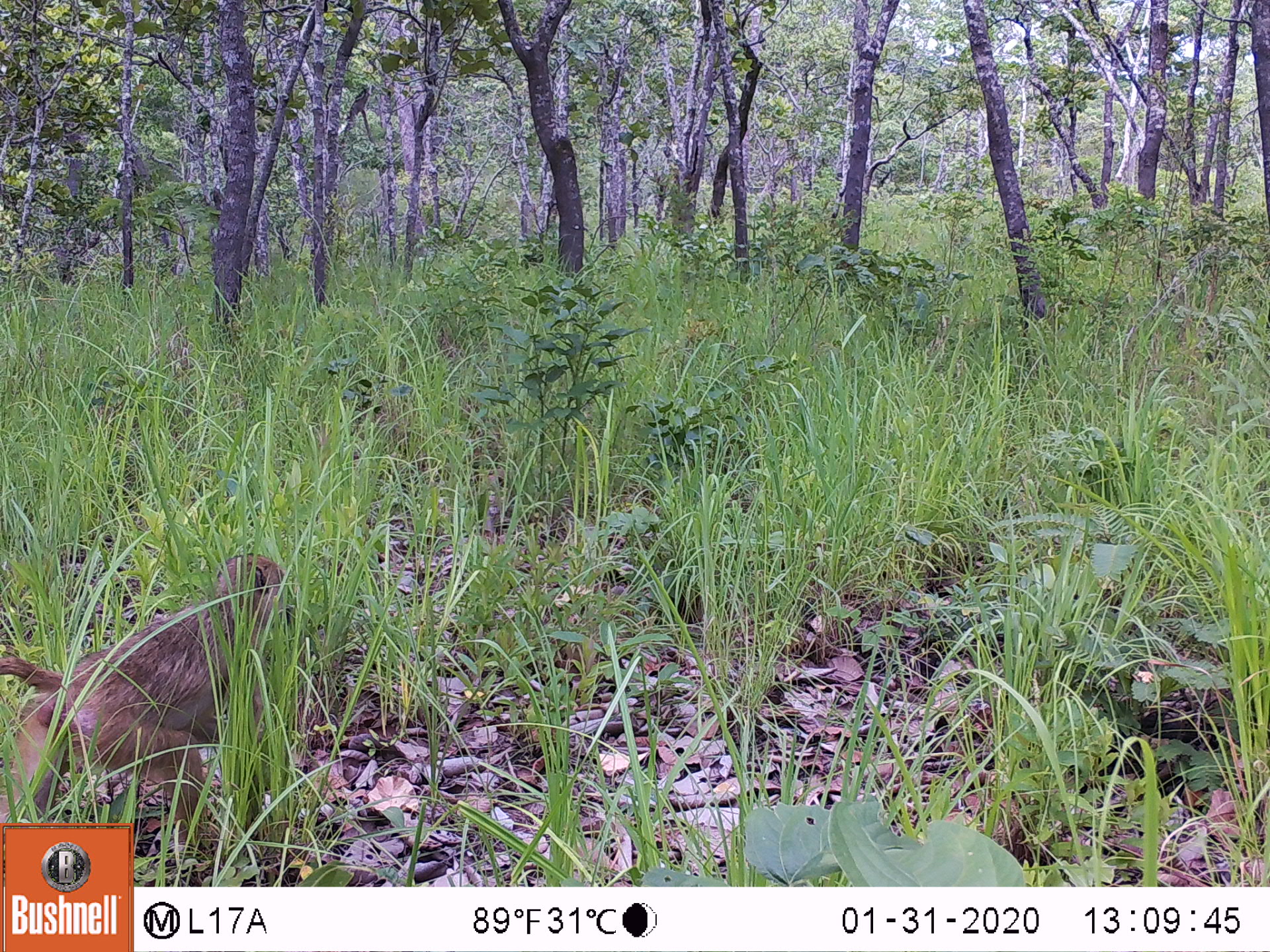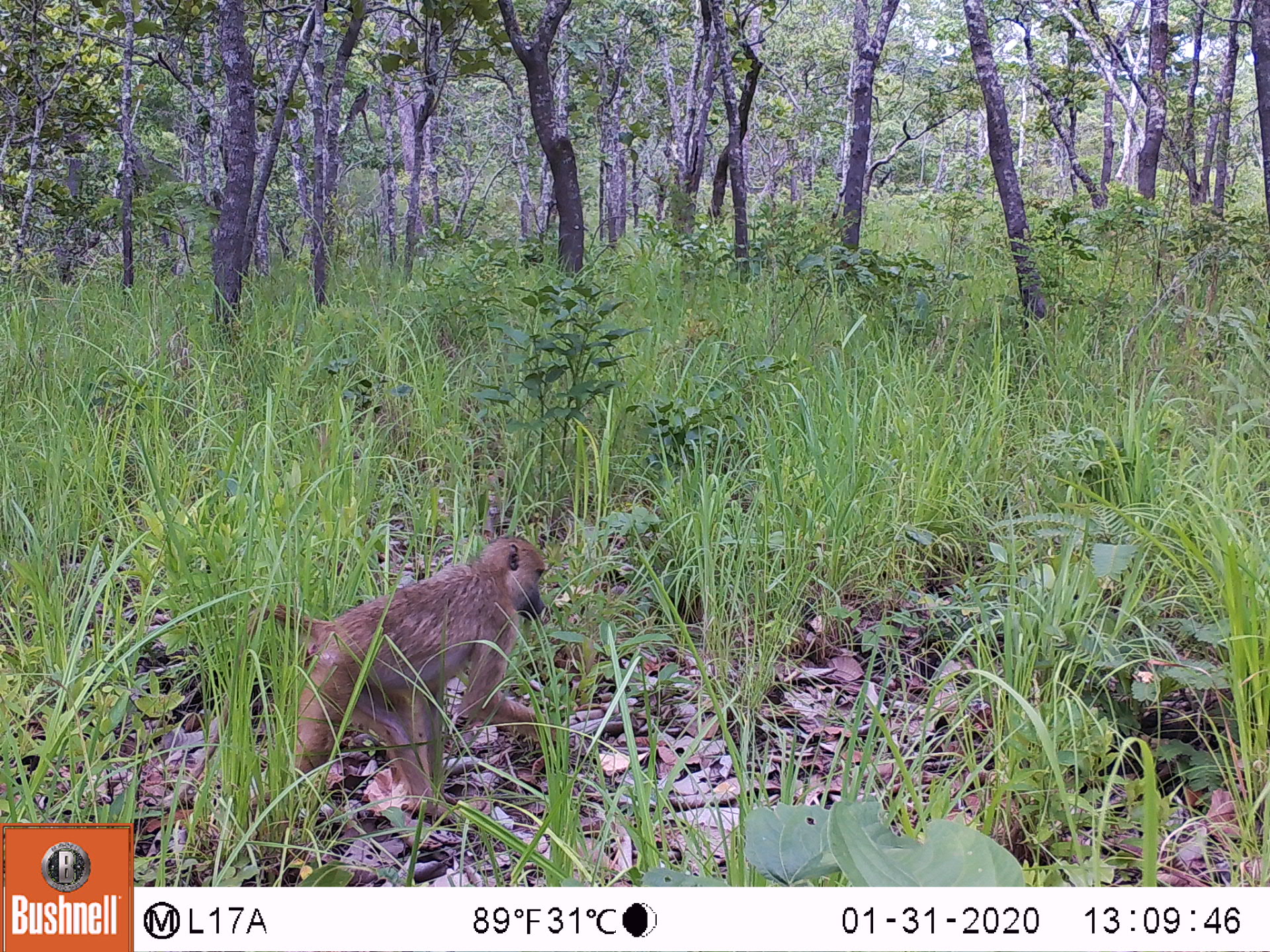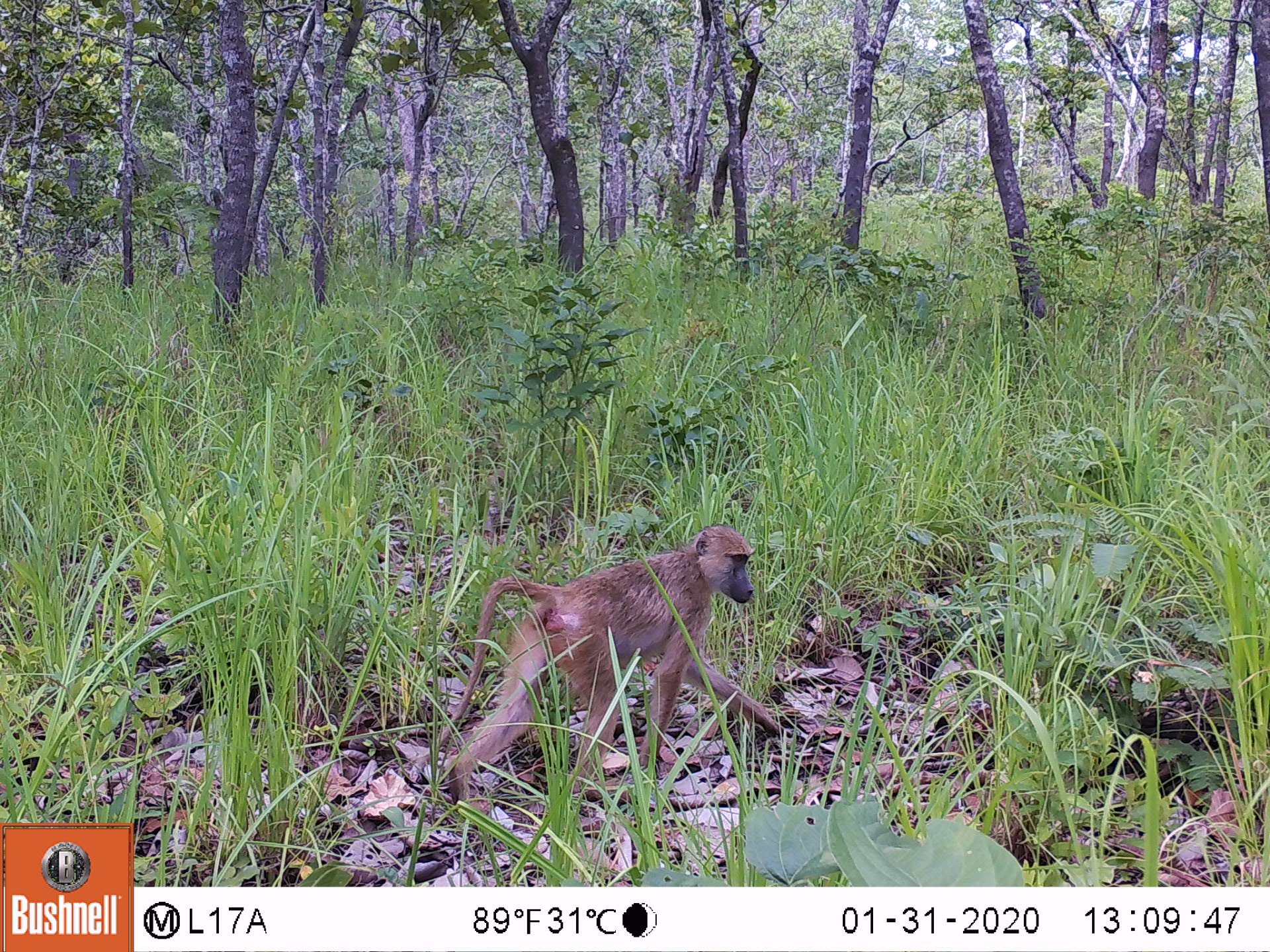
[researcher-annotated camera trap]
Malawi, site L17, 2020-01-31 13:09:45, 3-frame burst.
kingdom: Animalia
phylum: Chordata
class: Mammalia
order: Primates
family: Cercopithecidae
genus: Papio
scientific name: Papio cynocephalus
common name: yellow baboon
Yellow baboon (Papio cynocephalus), count 1.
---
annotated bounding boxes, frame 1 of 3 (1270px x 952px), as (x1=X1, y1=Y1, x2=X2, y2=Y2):
yellow baboon: (x1=3, y1=557, x2=295, y2=819)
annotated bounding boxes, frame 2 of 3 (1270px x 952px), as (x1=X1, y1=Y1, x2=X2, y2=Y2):
yellow baboon: (x1=163, y1=526, x2=556, y2=801)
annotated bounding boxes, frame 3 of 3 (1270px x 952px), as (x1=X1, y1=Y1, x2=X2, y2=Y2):
yellow baboon: (x1=406, y1=521, x2=784, y2=806)